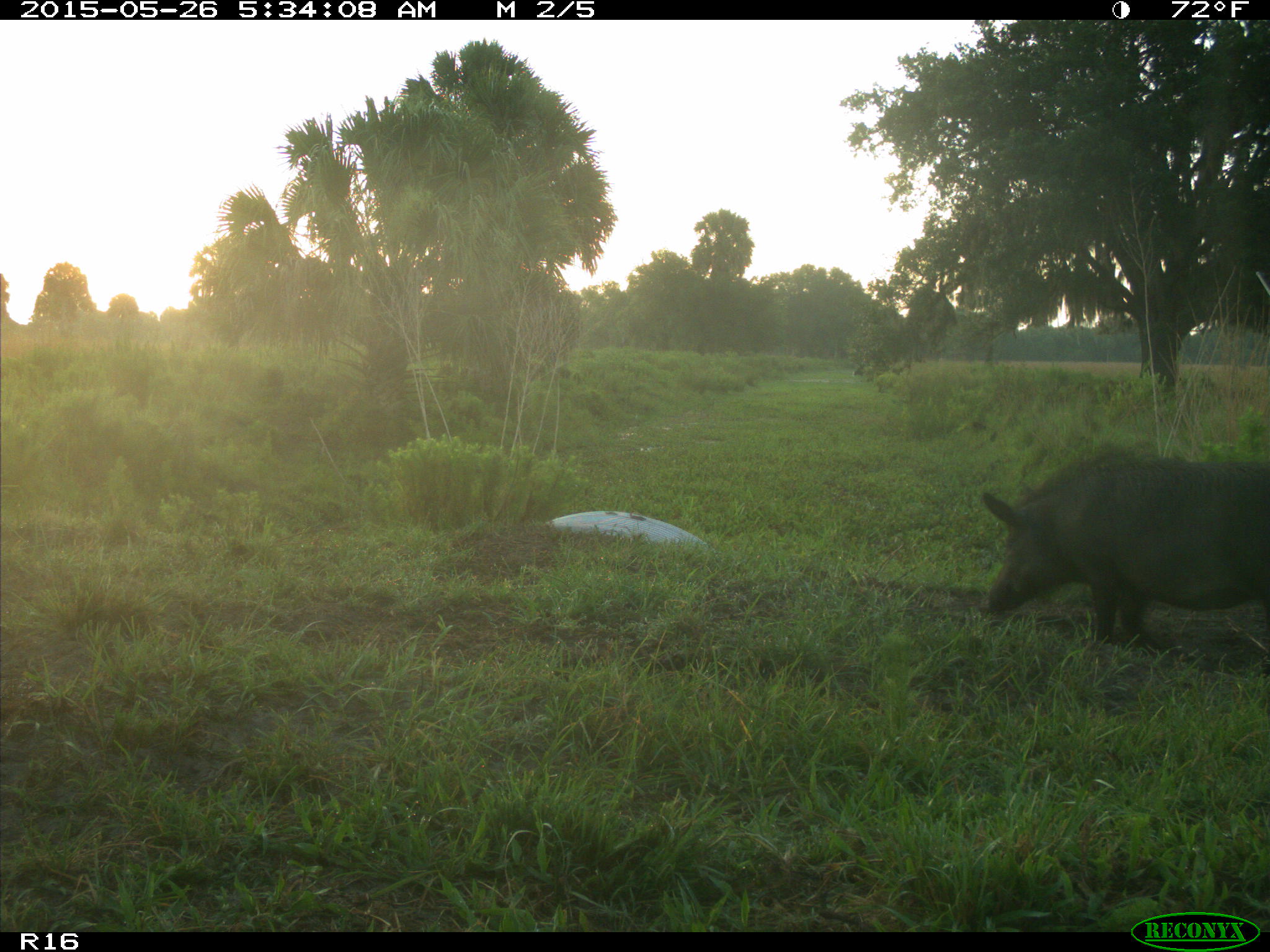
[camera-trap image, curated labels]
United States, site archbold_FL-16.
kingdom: Animalia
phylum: Chordata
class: Mammalia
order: Artiodactyla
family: Suidae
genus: Sus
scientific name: Sus scrofa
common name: wild boar